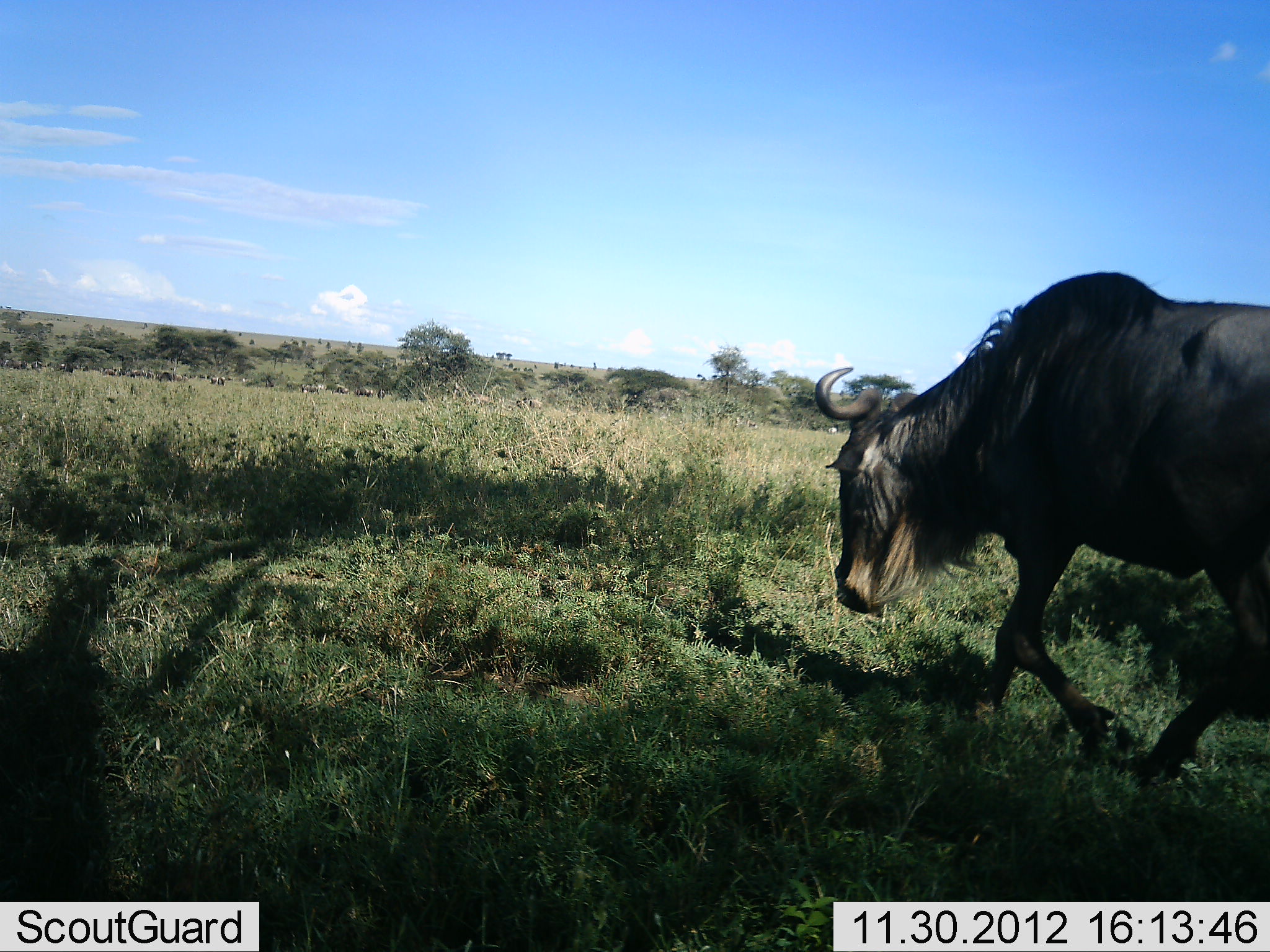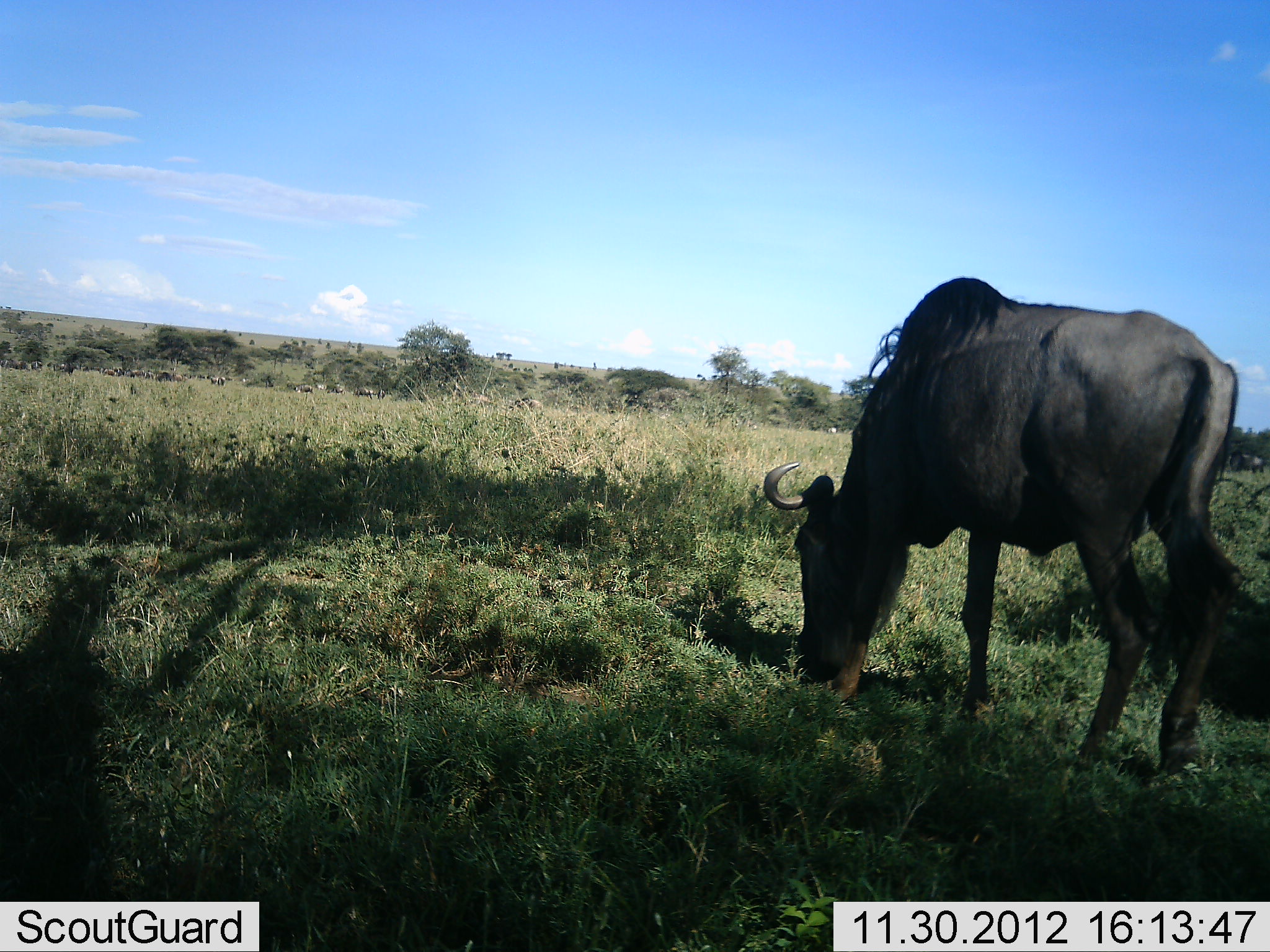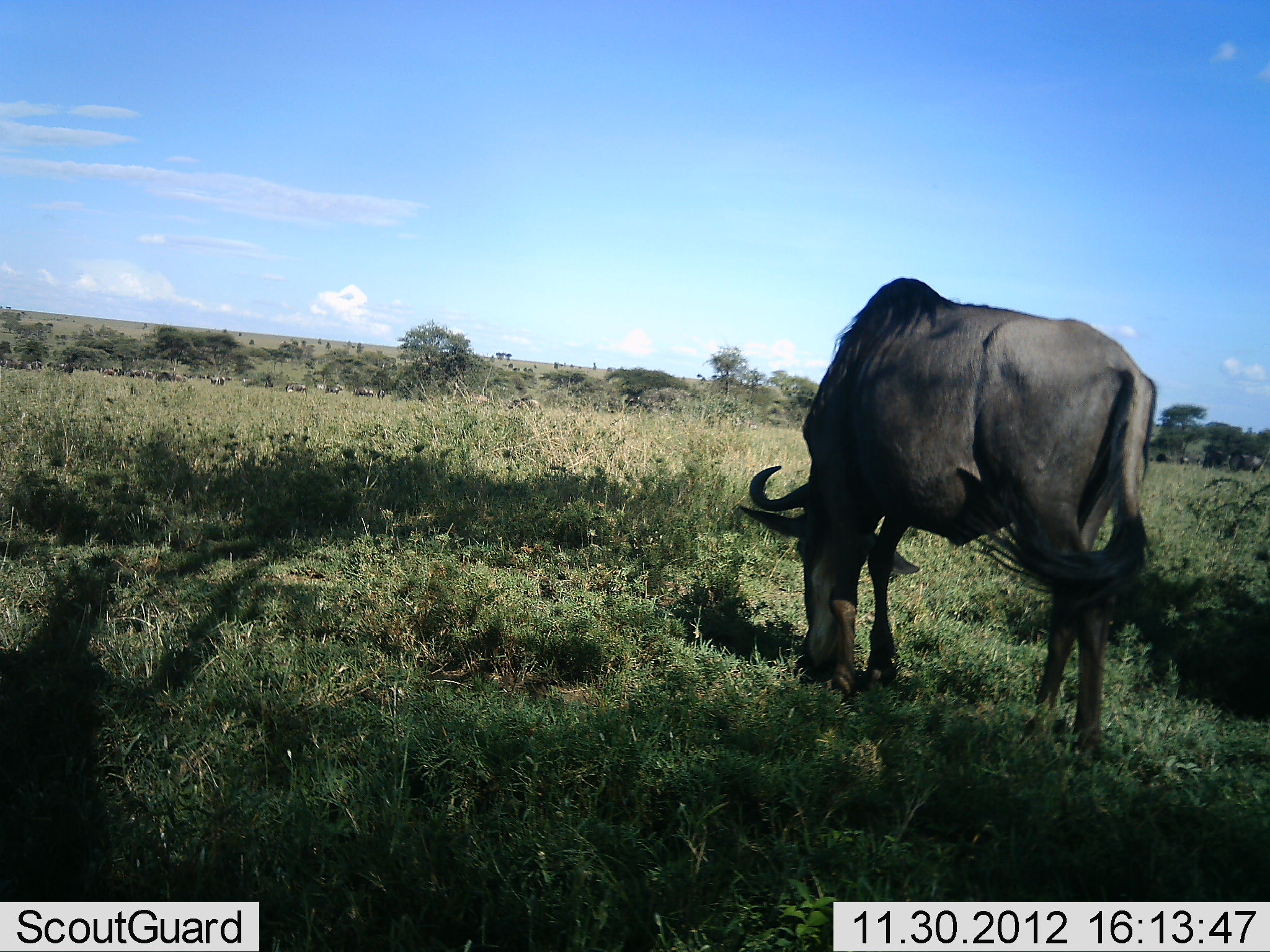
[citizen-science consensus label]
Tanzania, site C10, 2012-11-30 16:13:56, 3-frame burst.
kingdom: Animalia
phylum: Chordata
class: Mammalia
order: Artiodactyla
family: Bovidae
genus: Connochaetes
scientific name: Connochaetes taurinus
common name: blue wildebeest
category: wildebeest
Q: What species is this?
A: Wildebeest (blue wildebeest) (Connochaetes taurinus).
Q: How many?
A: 1.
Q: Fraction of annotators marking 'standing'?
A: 10%.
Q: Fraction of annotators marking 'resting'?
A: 0%.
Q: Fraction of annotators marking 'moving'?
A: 20%.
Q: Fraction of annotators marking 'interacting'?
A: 0%.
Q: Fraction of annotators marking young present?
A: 0%.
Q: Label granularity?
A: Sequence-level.